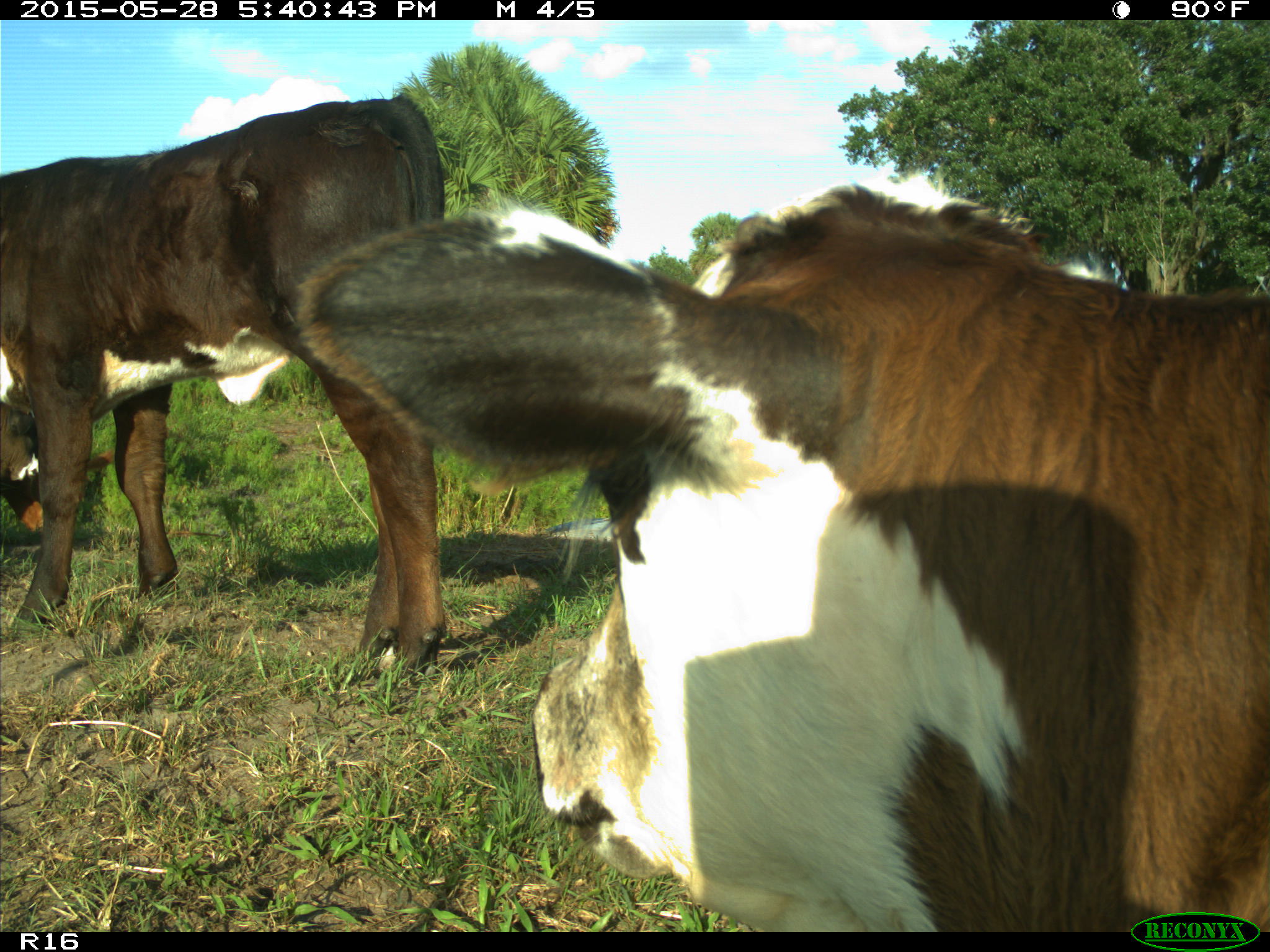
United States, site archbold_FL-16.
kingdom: Animalia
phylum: Chordata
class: Mammalia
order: Artiodactyla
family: Bovidae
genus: Bos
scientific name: Bos taurus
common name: domestic cow